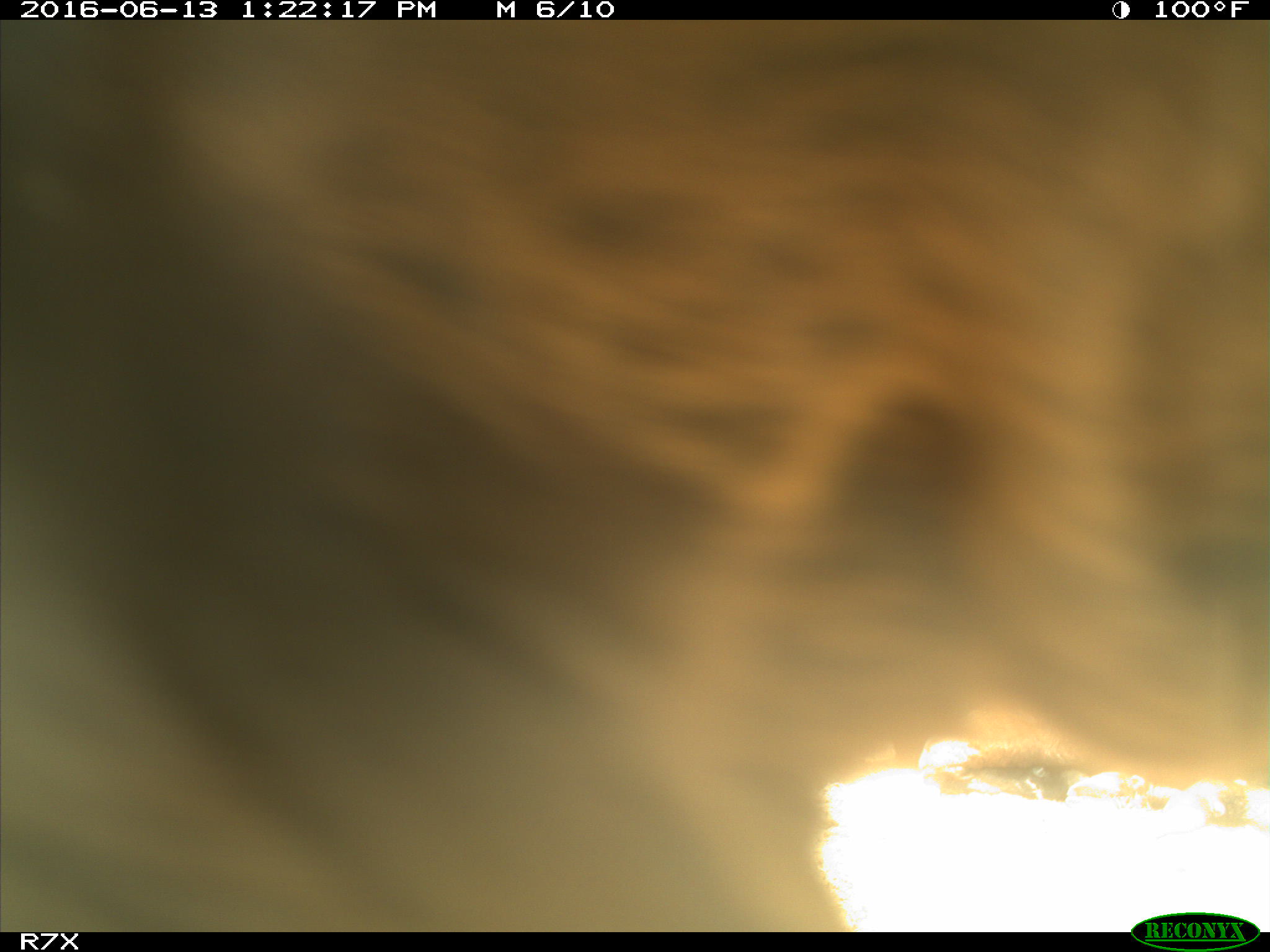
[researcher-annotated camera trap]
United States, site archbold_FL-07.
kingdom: Animalia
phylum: Chordata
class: Mammalia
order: Artiodactyla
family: Bovidae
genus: Bos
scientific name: Bos taurus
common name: domestic cow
Bos taurus (domestic cow).